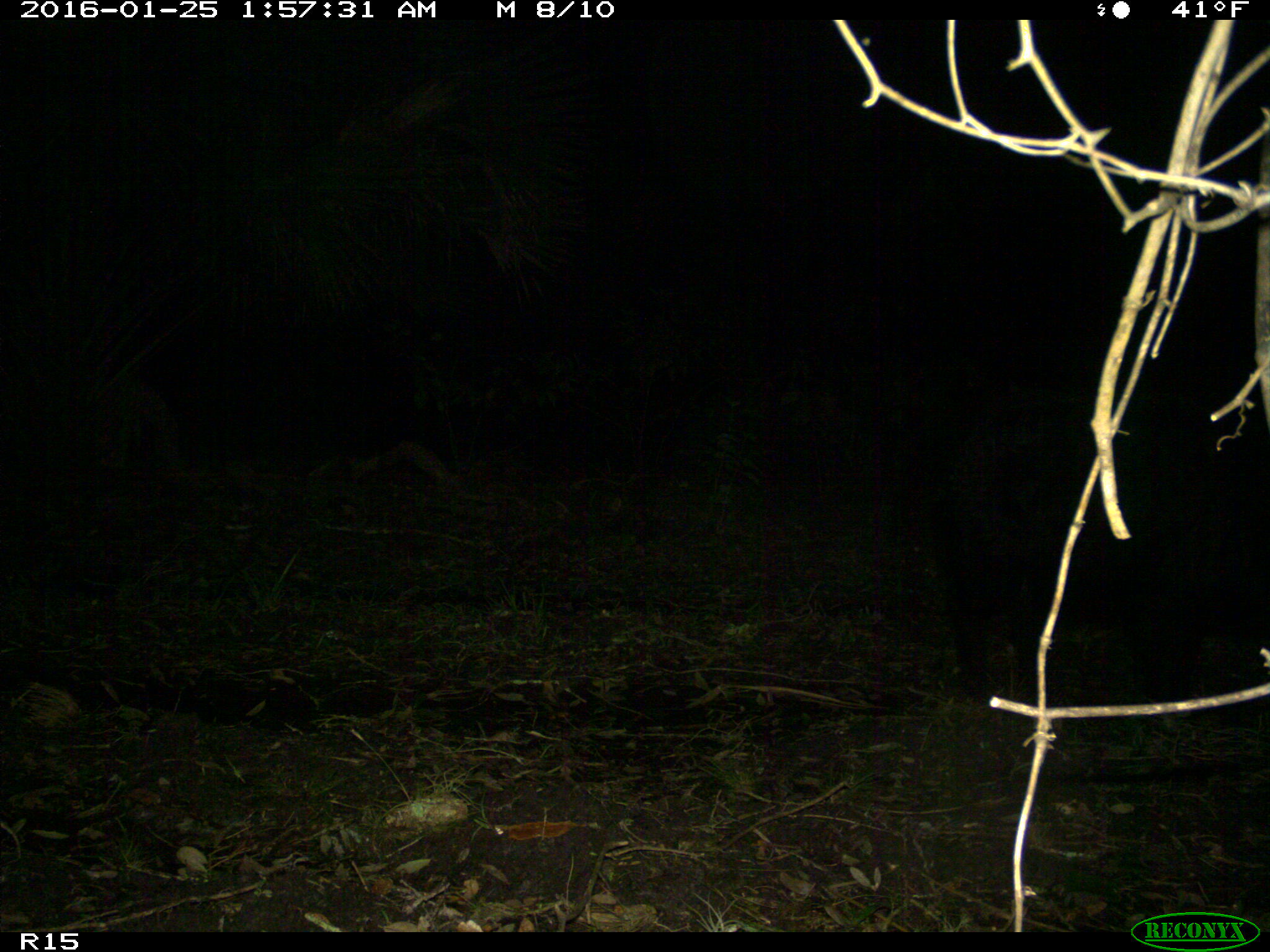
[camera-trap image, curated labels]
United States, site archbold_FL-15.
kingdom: Animalia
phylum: Chordata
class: Mammalia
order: Artiodactyla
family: Suidae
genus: Sus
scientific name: Sus scrofa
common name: wild boar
Sus scrofa (wild boar).